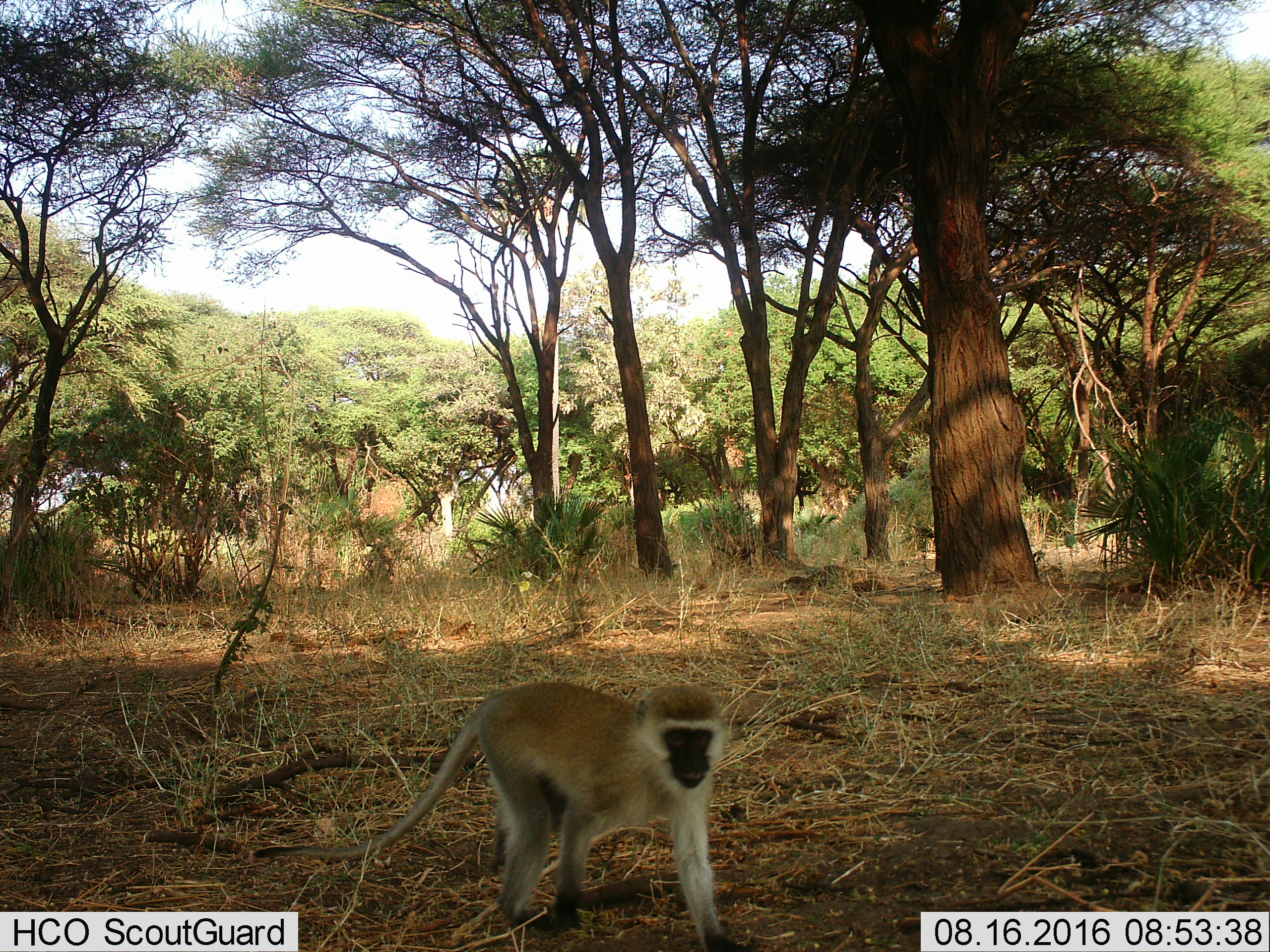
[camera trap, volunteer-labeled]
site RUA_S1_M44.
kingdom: Animalia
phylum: Chordata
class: Mammalia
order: Primates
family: Cercopithecidae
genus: Chlorocebus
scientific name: Chlorocebus pygerythrus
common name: vervet monkey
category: monkeyvervet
Monkeyvervet (vervet monkey) (Chlorocebus pygerythrus), count 1. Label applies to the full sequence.